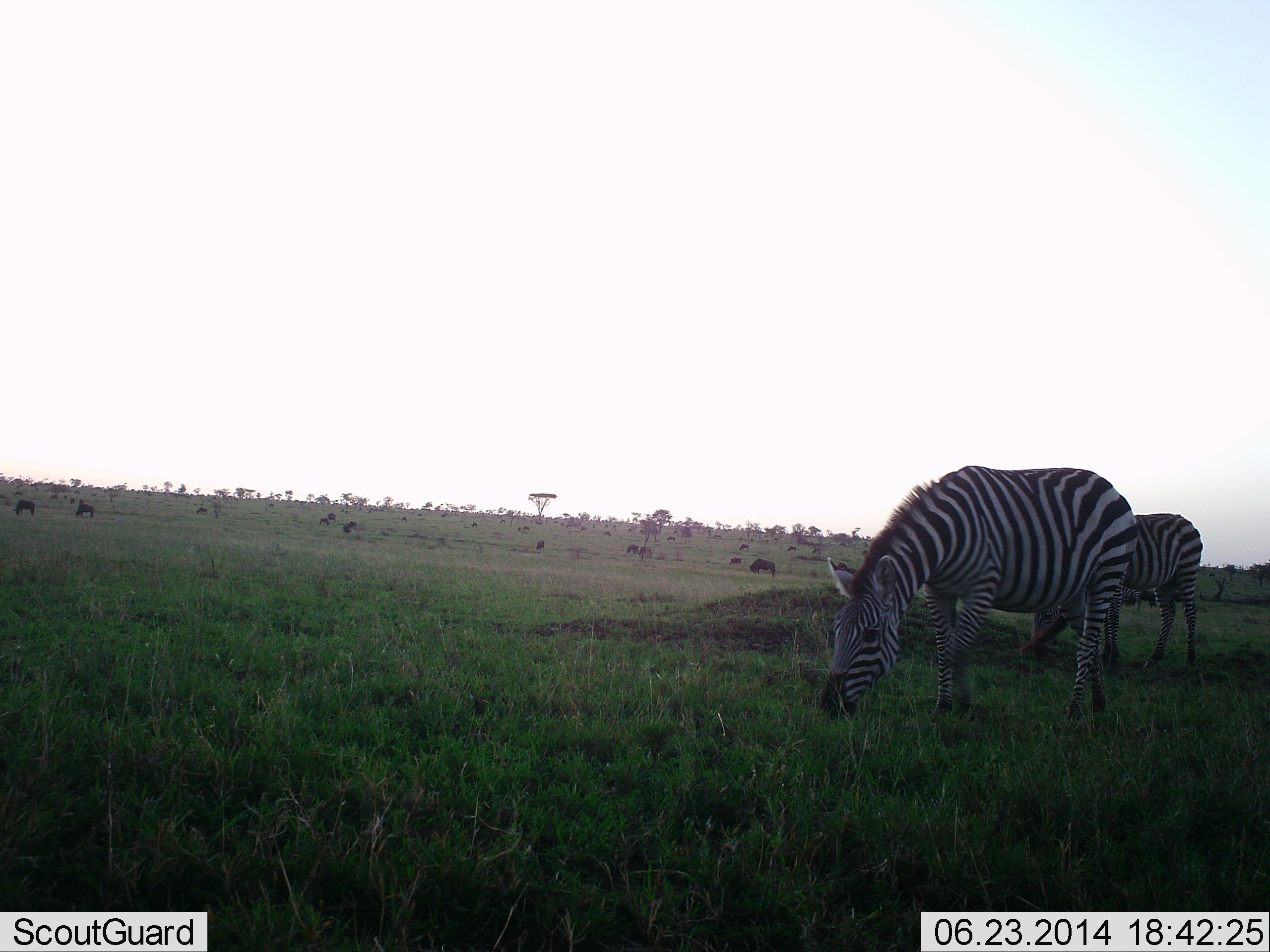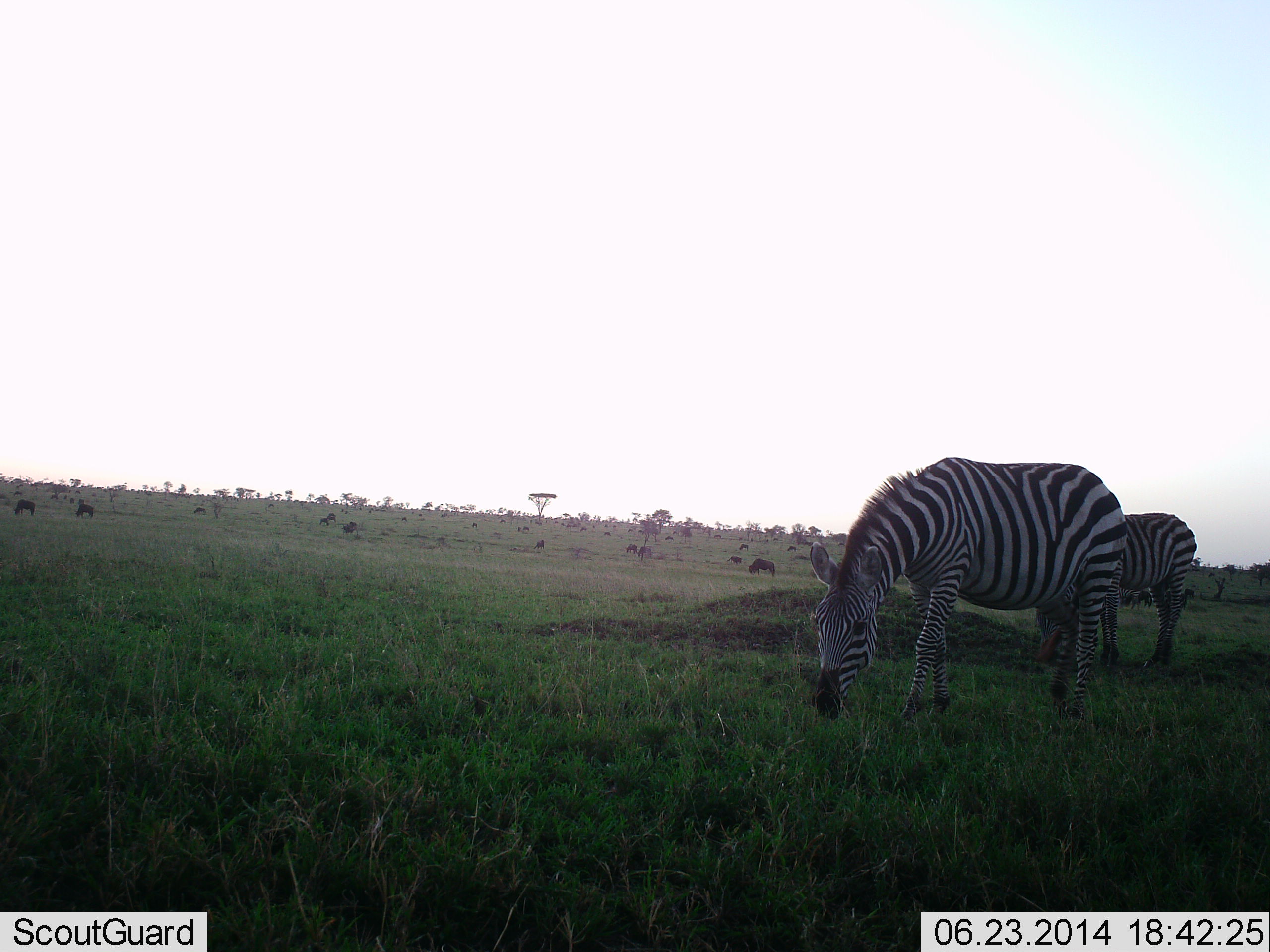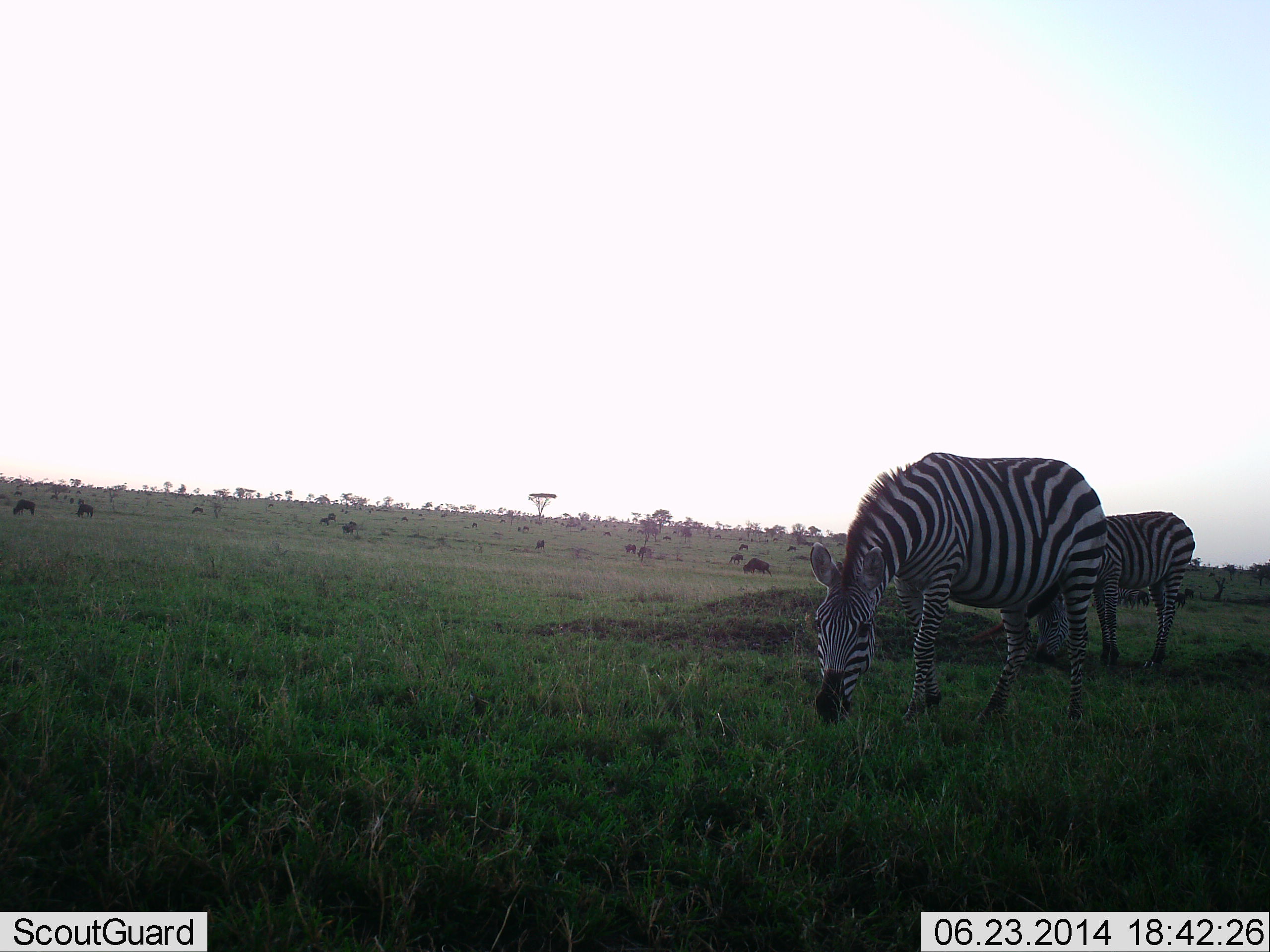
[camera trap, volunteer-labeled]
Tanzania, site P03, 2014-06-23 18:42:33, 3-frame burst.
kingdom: Animalia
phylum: Chordata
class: Mammalia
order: Perissodactyla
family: Equidae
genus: Equus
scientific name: Equus quagga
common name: plains zebra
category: zebra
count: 2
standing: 25%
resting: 0%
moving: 12%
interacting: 0%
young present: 0%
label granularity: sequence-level